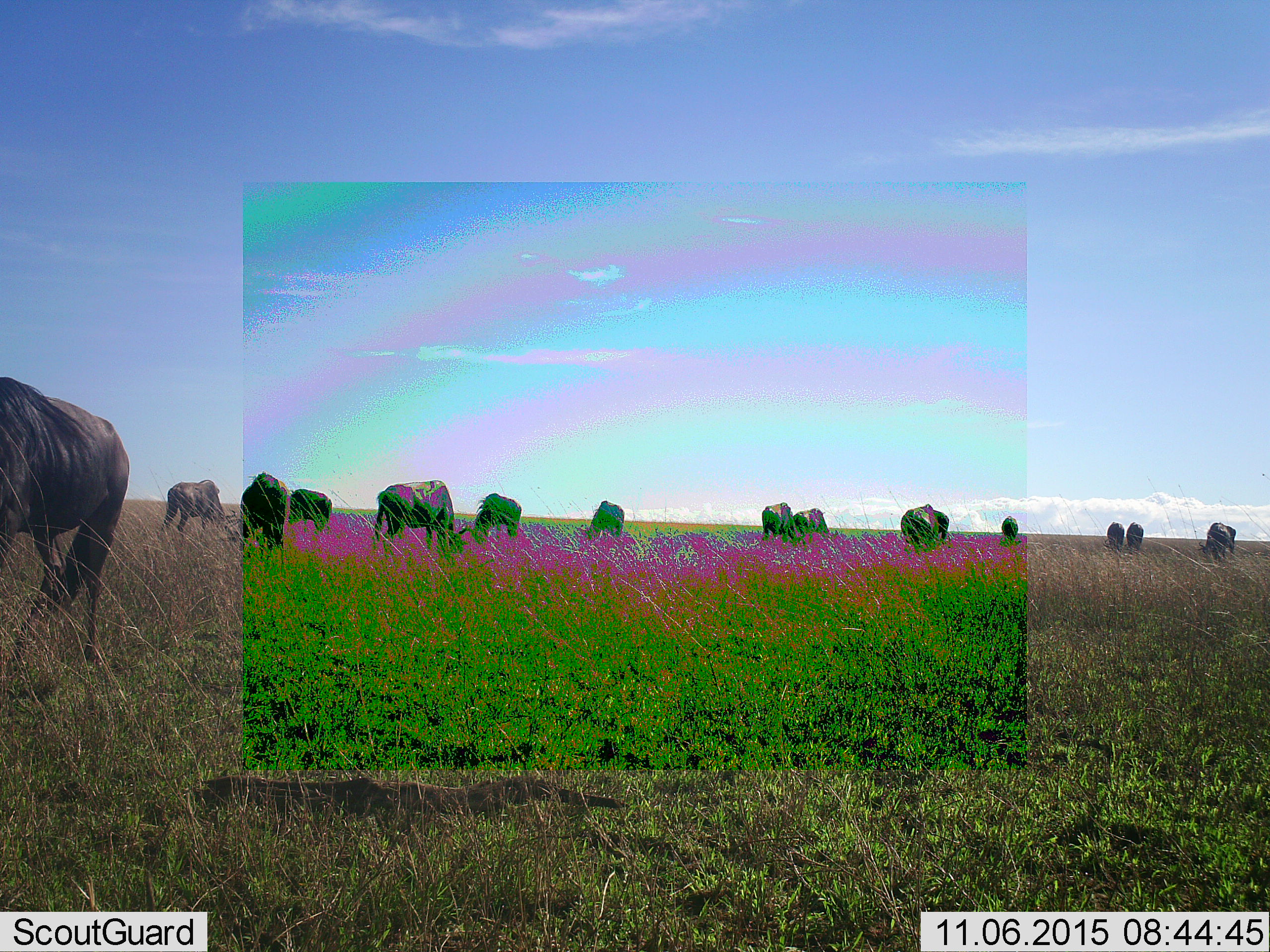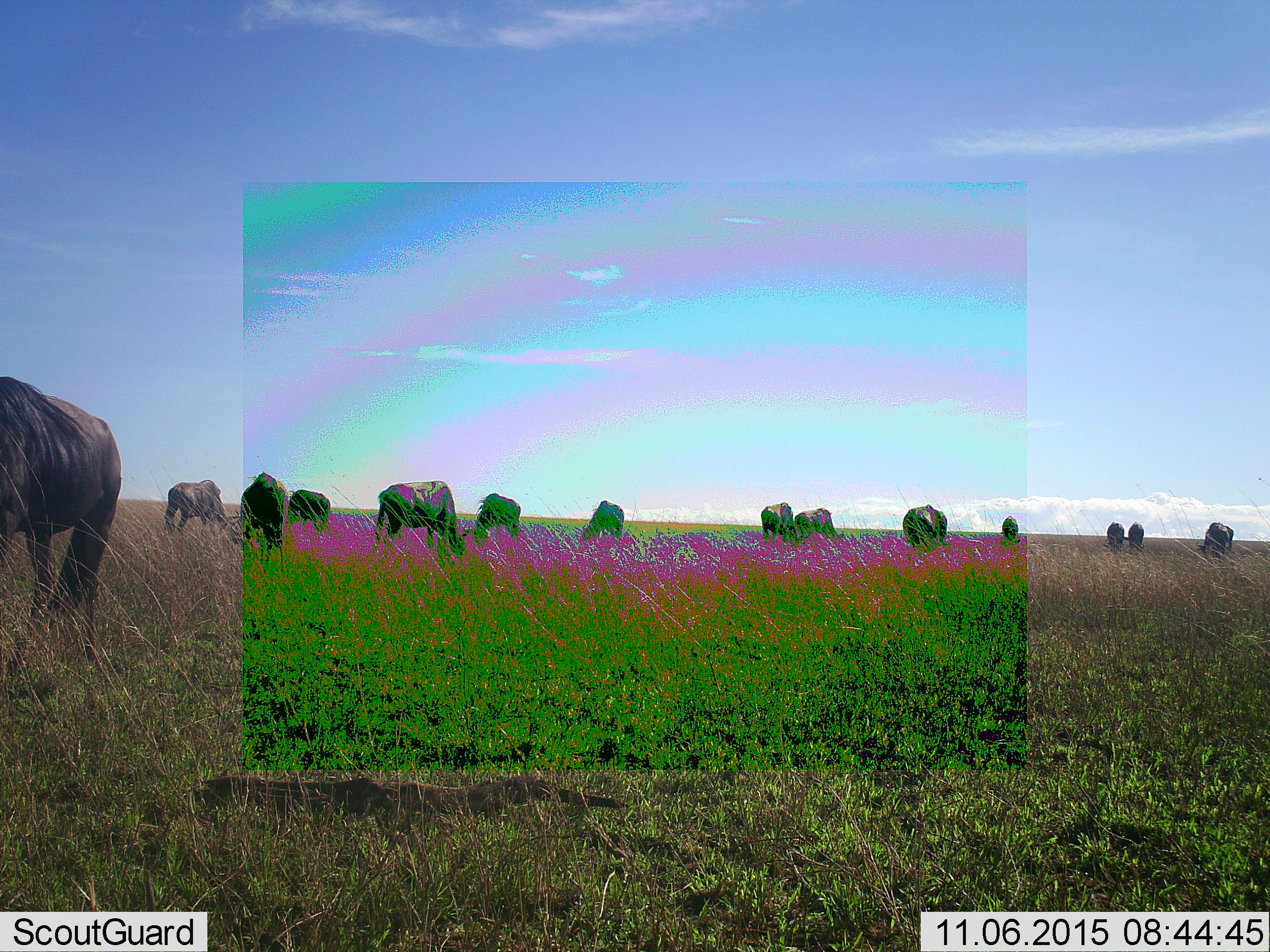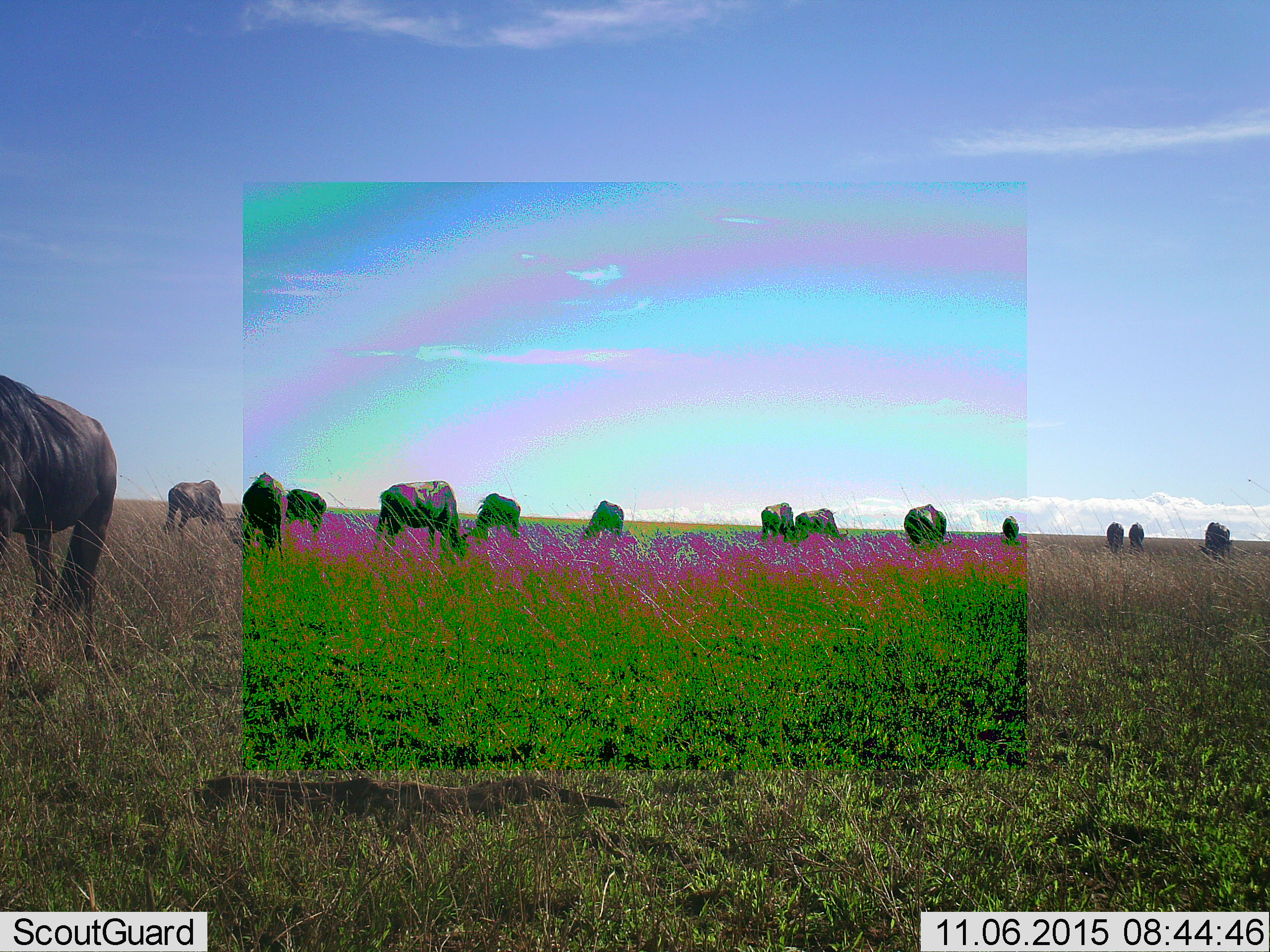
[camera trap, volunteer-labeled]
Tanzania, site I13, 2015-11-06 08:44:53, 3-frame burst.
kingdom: Animalia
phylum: Chordata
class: Mammalia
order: Artiodactyla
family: Bovidae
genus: Connochaetes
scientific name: Connochaetes taurinus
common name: blue wildebeest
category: wildebeest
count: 11-50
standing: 44%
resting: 0%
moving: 22%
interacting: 11%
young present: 0%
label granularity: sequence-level